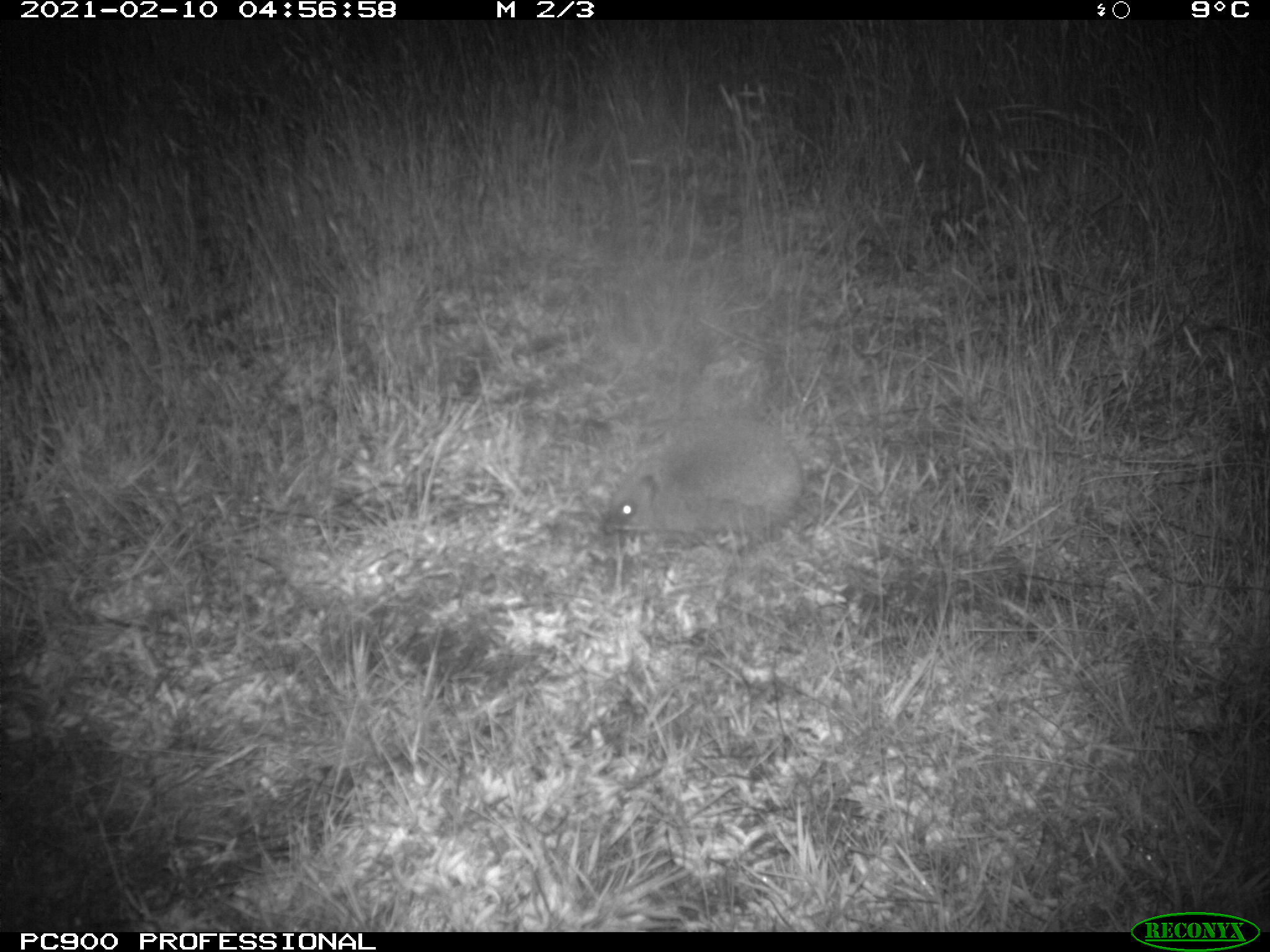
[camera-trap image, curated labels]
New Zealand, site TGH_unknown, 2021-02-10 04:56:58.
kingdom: Animalia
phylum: Chordata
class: Mammalia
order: Eulipotyphla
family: Erinaceidae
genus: Erinaceus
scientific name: Erinaceus europaeus europaeus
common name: european hedgehog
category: hedgehog